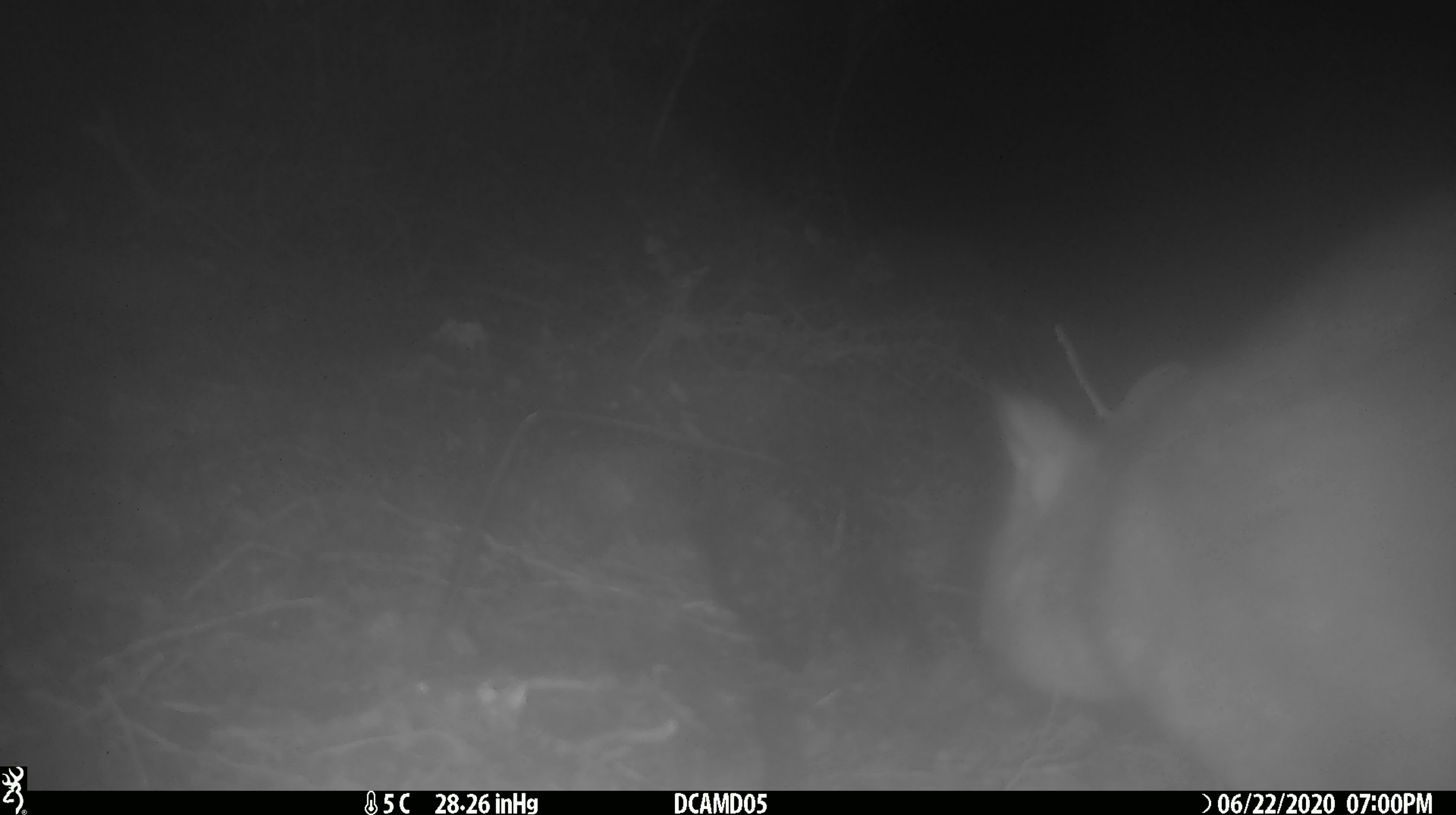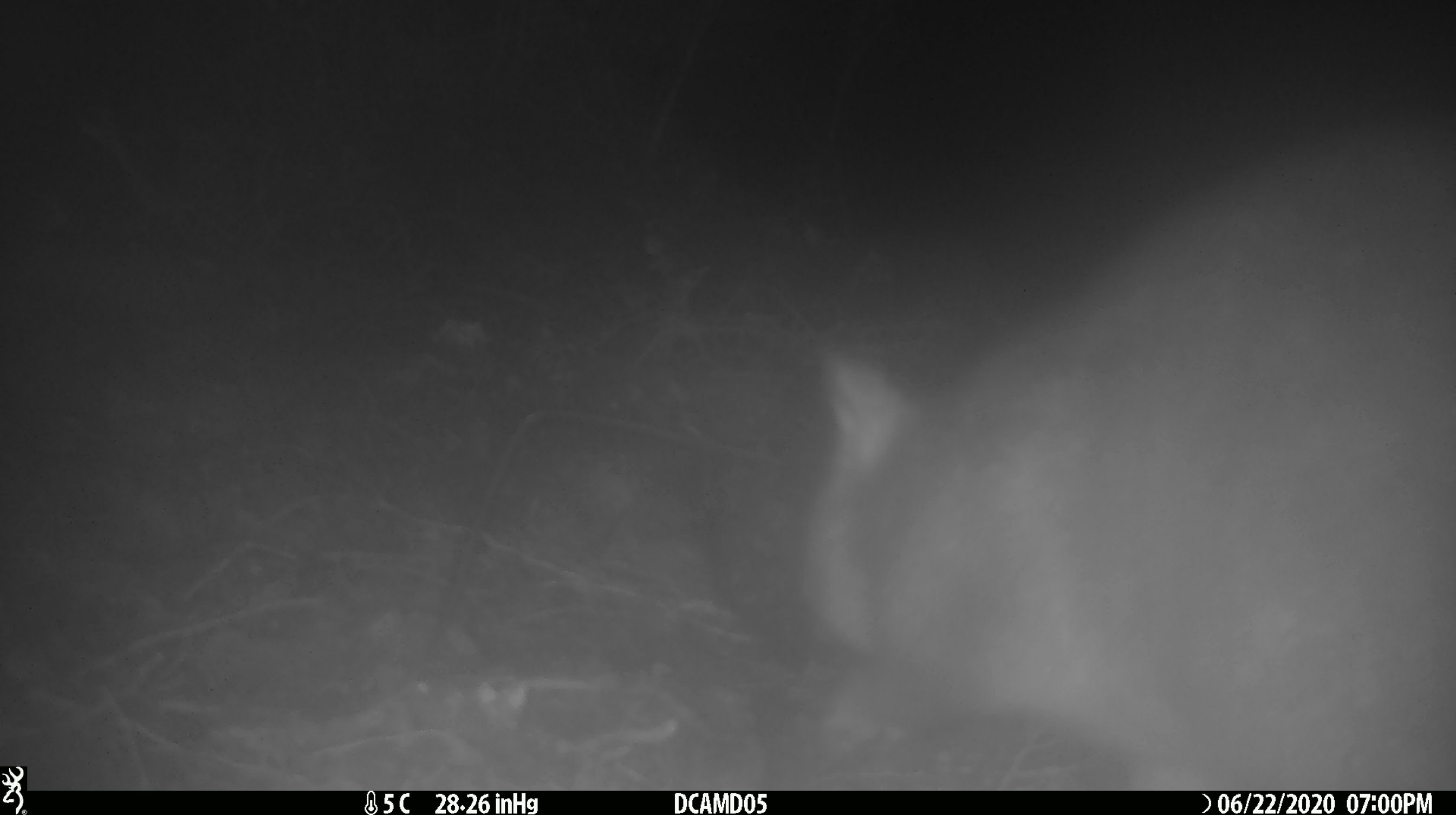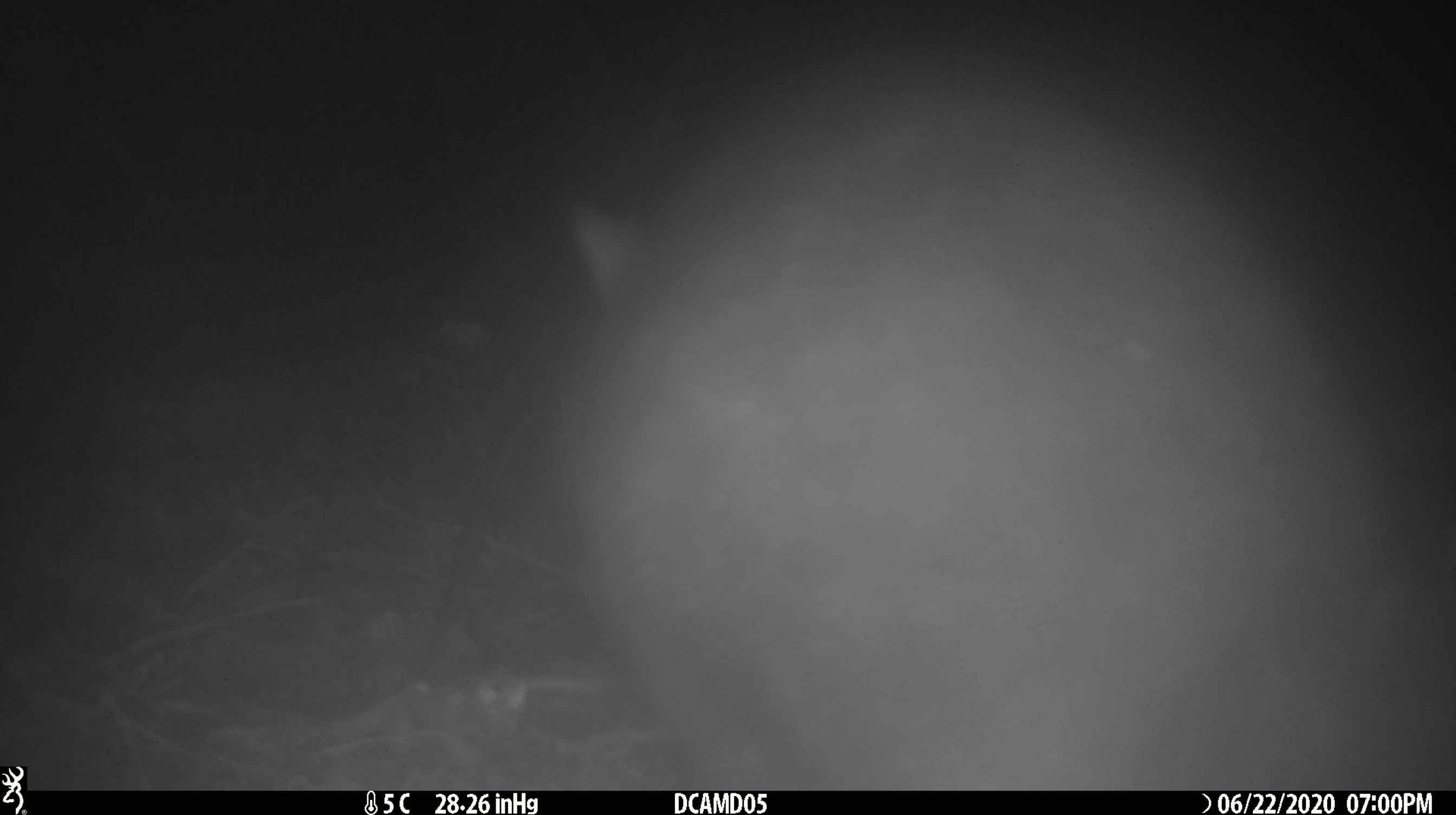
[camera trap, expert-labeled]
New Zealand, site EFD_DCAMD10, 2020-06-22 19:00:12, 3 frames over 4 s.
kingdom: Animalia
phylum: Chordata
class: Mammalia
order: Diprotodontia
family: Phalangeridae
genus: Trichosurus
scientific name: Trichosurus vulpecula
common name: common brushtail possum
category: possum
Possum (common brushtail possum) (Trichosurus vulpecula).